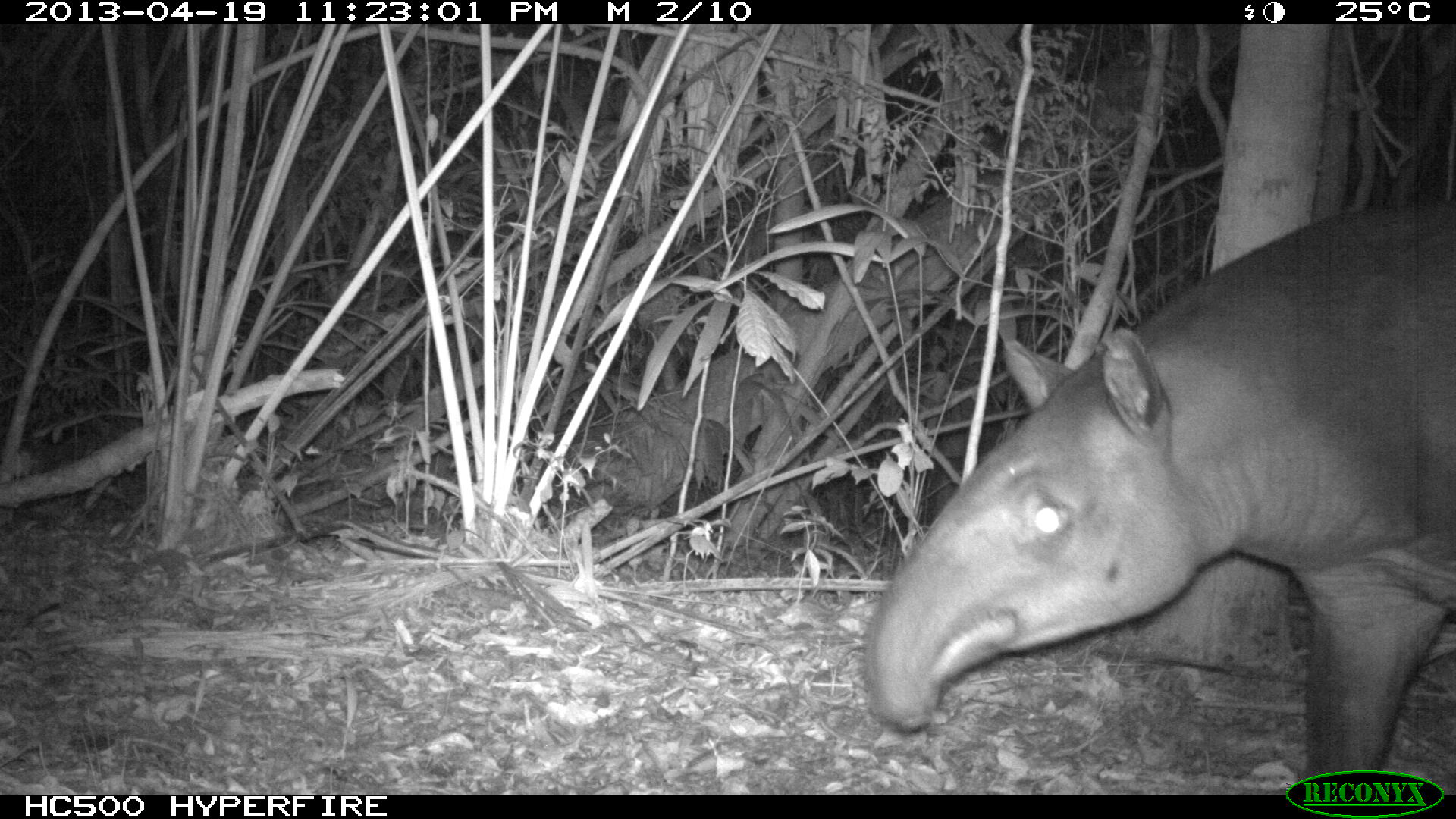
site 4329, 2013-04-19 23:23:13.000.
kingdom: Animalia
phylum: Chordata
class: Mammalia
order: Perissodactyla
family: Tapiridae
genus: Tapirus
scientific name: Tapirus bairdii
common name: baird's tapir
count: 1